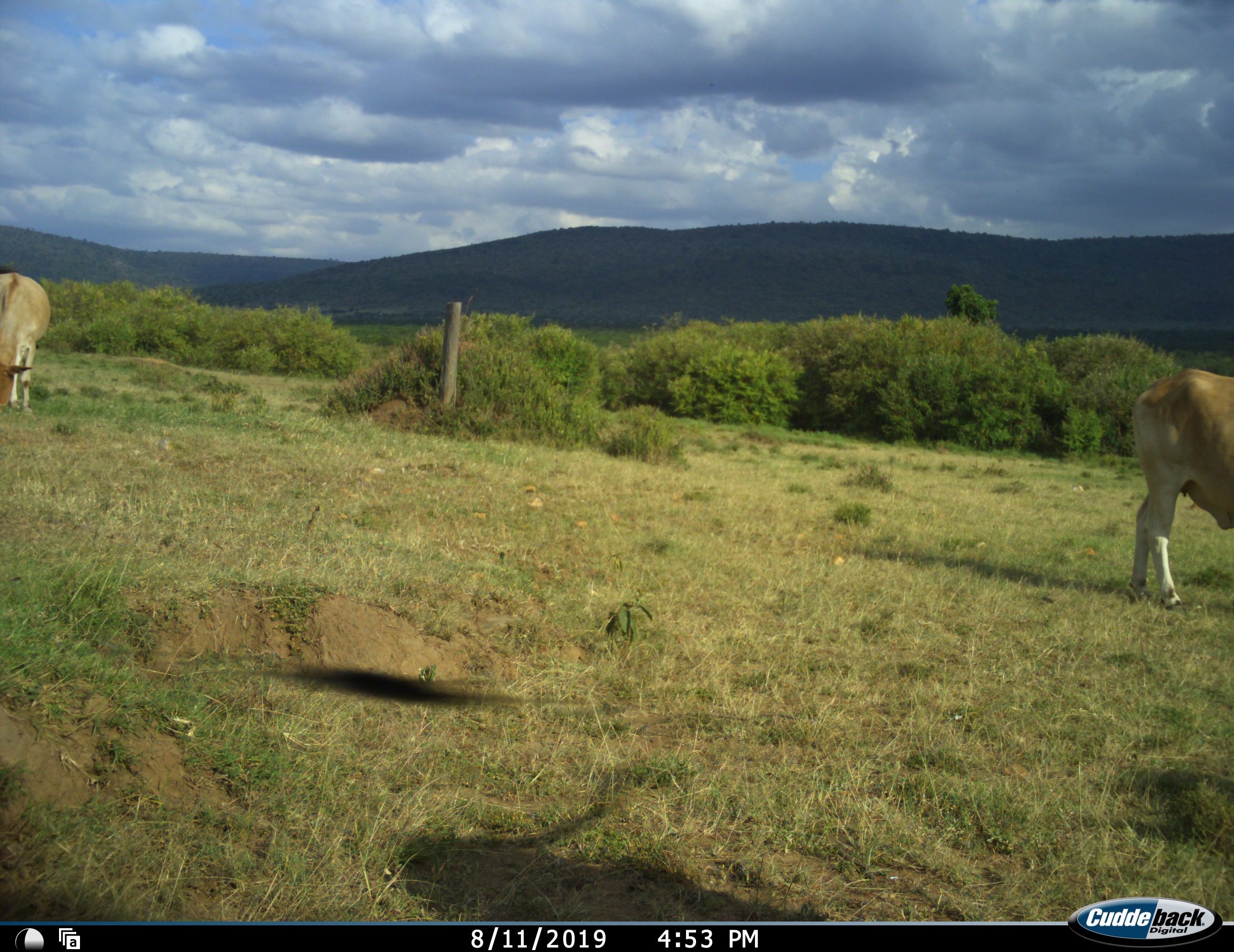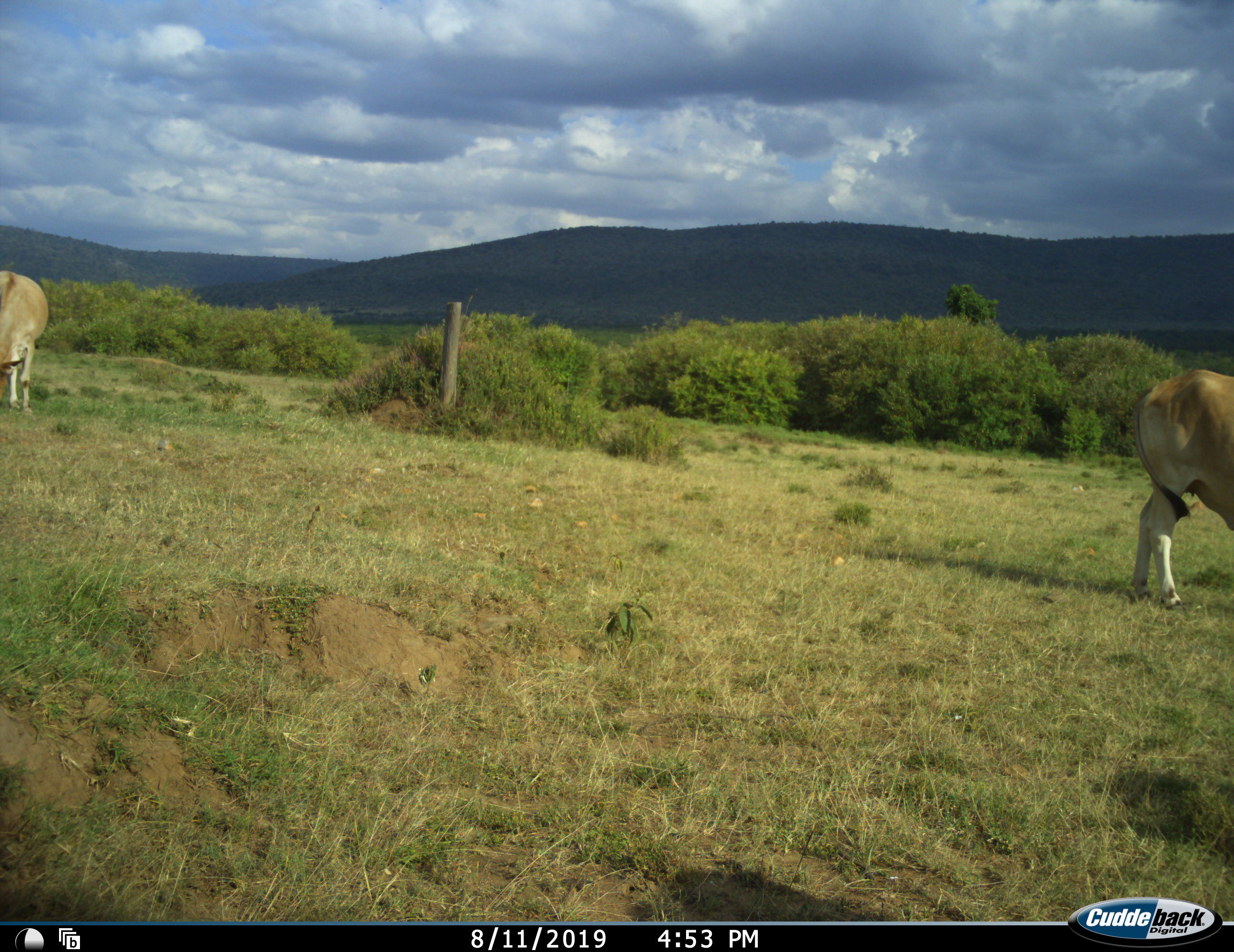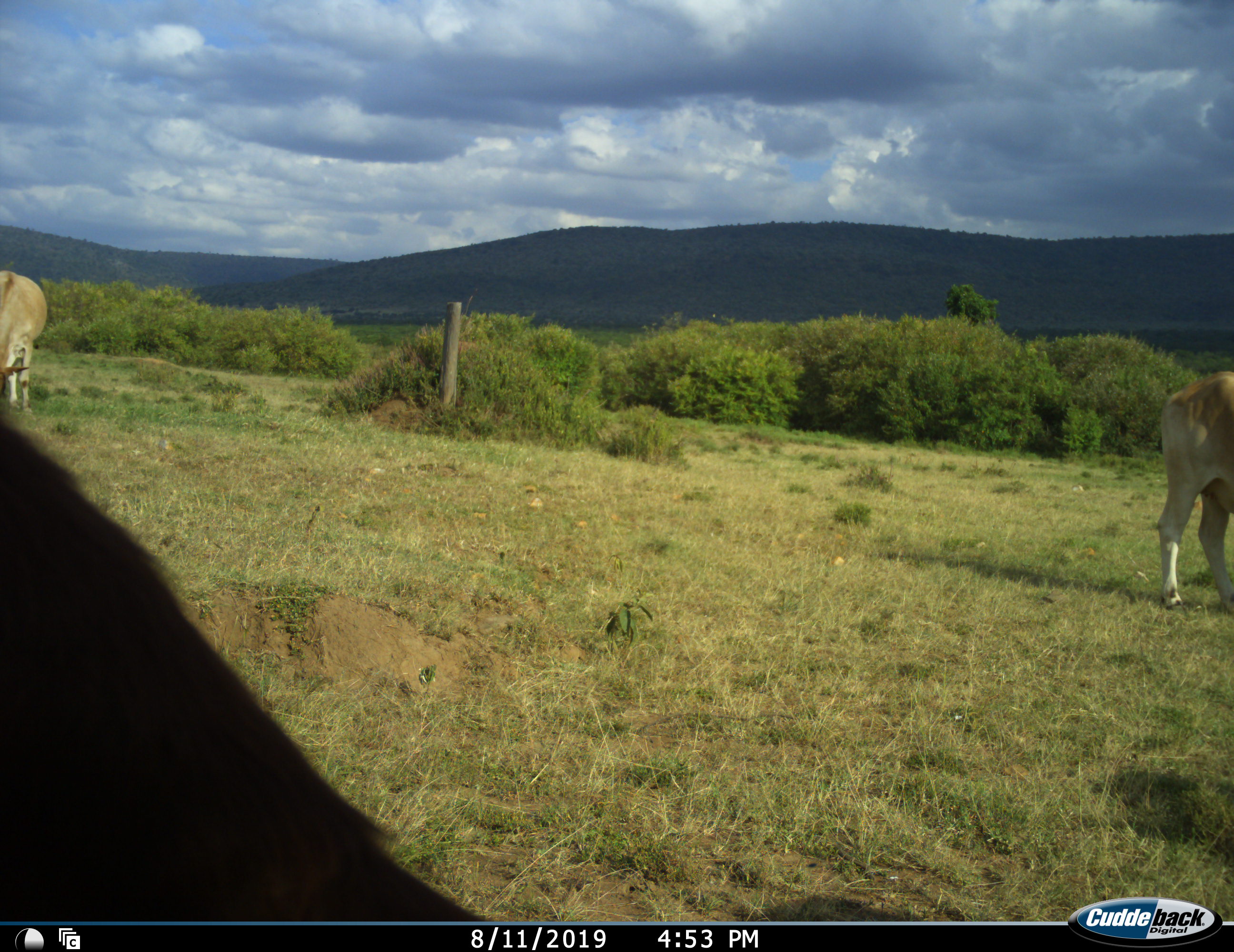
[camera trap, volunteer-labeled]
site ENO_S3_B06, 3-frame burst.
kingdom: Animalia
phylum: Chordata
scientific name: Vertebrata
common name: domestic animal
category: domesticanimal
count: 3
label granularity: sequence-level